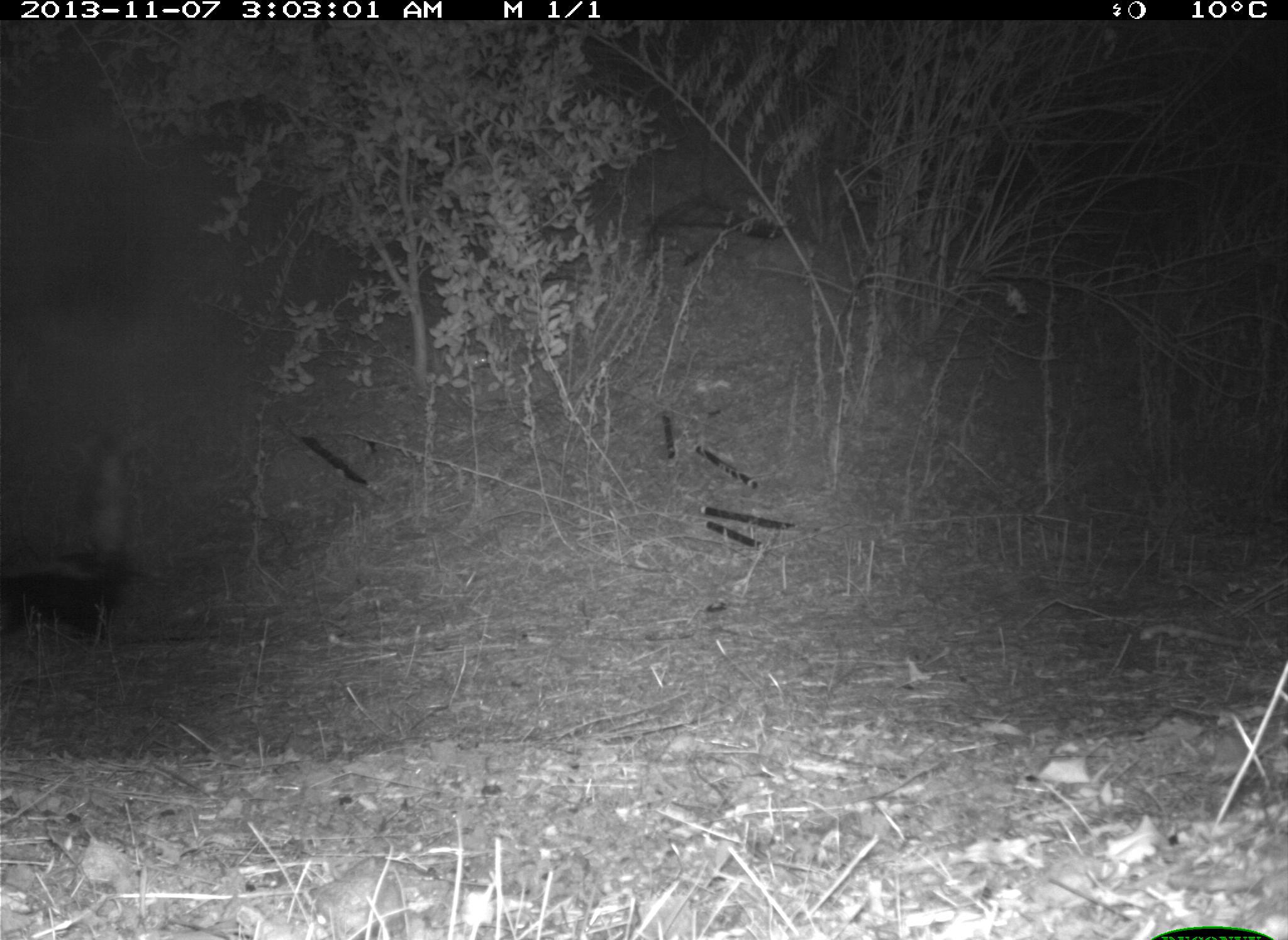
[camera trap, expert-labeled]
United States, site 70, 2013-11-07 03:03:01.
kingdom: Animalia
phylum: Chordata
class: Mammalia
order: Carnivora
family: Mephitidae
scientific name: Mephitidae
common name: skunk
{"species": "skunk (Mephitidae)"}